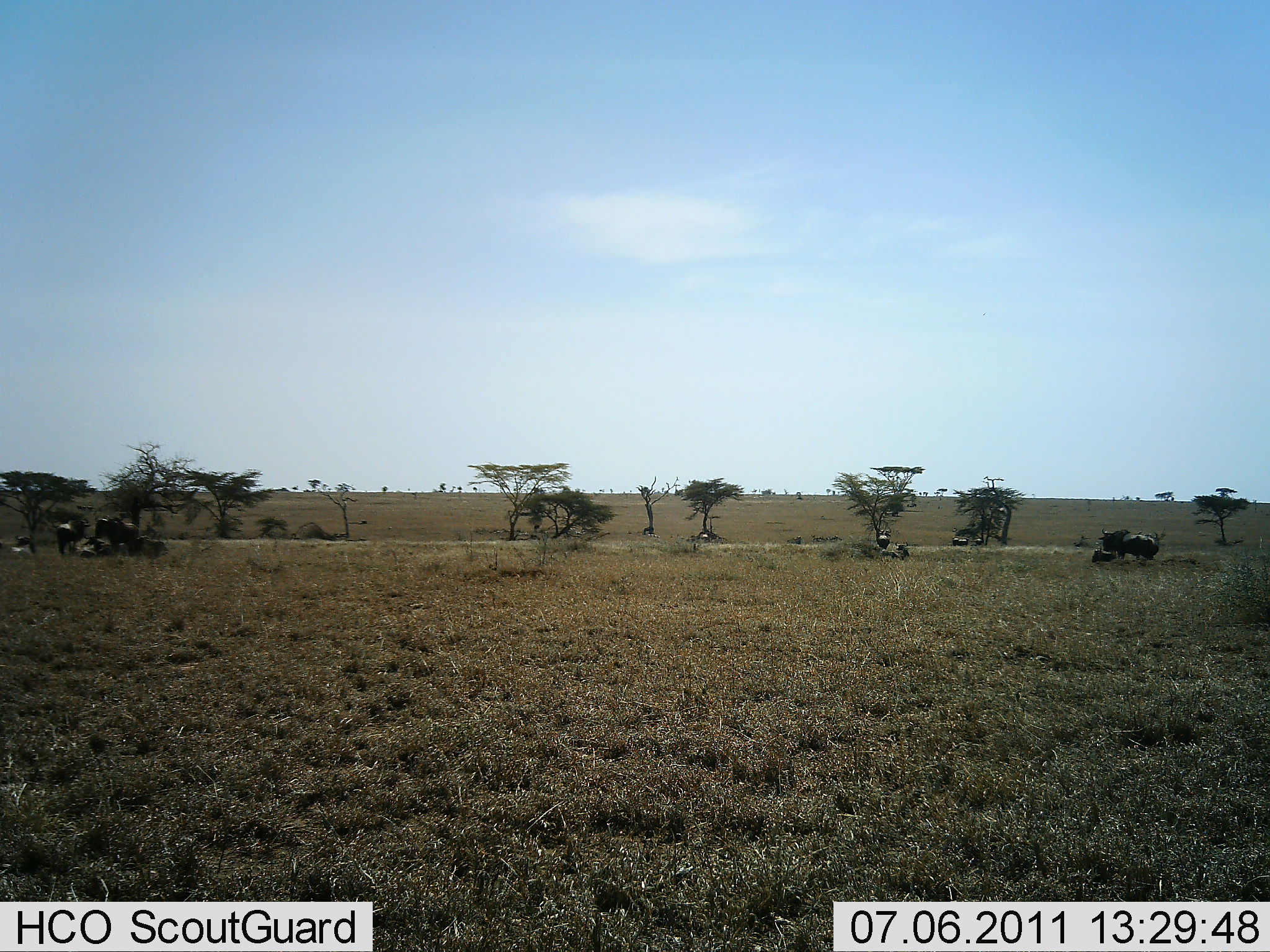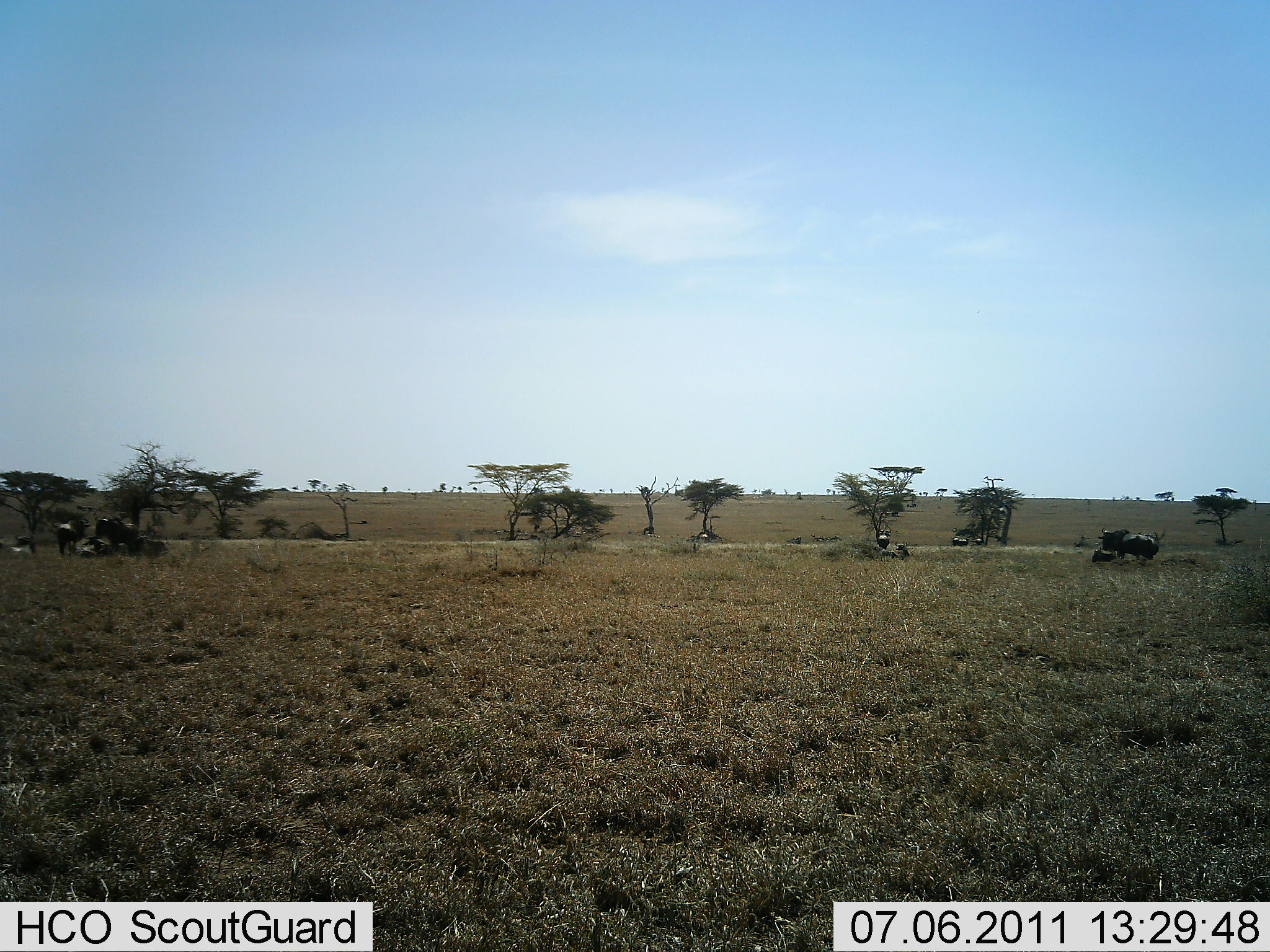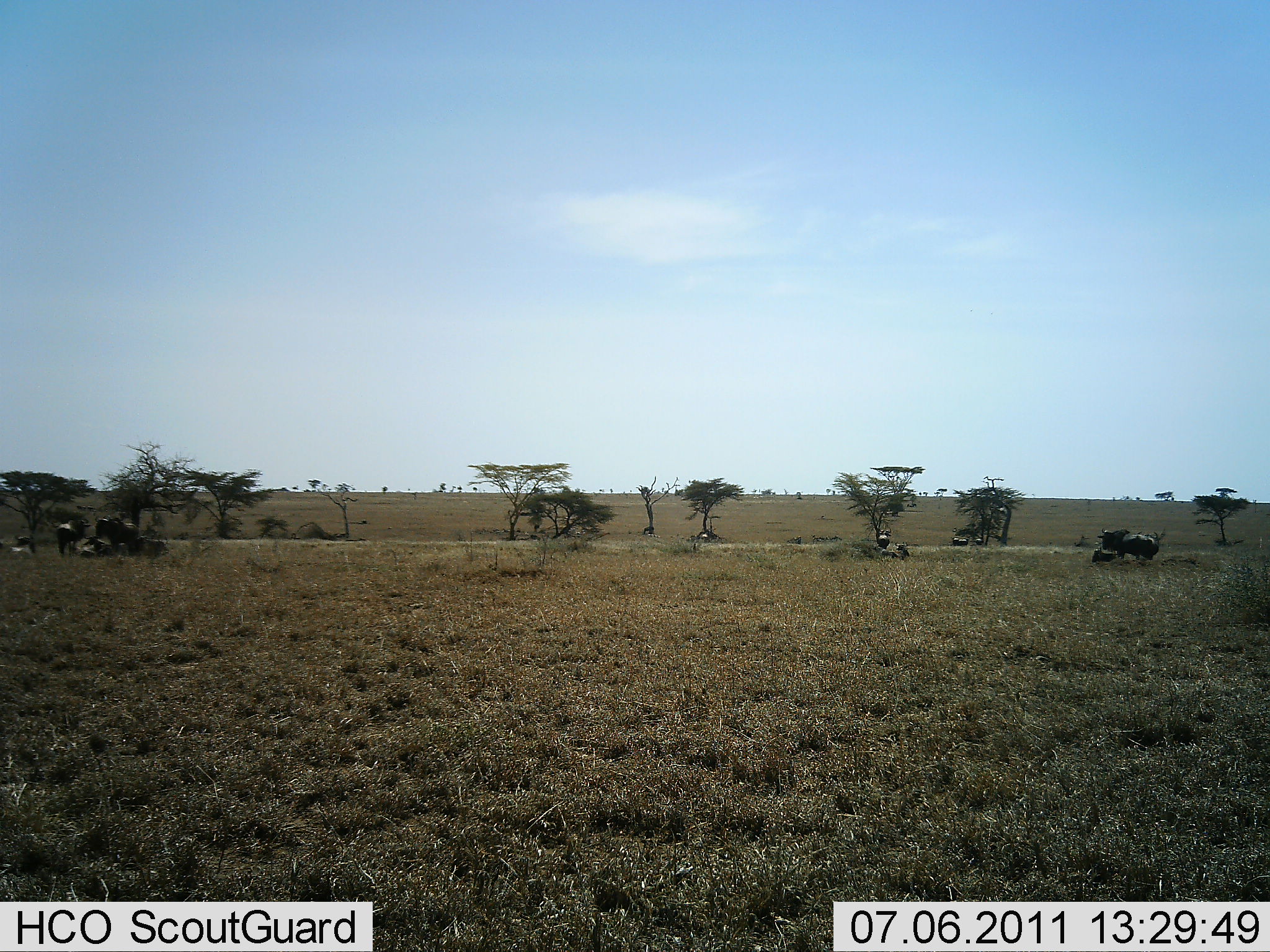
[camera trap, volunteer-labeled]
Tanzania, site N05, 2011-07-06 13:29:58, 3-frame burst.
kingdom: Animalia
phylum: Chordata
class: Mammalia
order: Artiodactyla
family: Bovidae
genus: Connochaetes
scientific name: Connochaetes taurinus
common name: blue wildebeest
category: wildebeest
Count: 6.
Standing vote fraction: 89%.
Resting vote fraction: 78%.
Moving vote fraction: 0%.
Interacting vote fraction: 0%.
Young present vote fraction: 0%.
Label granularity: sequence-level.